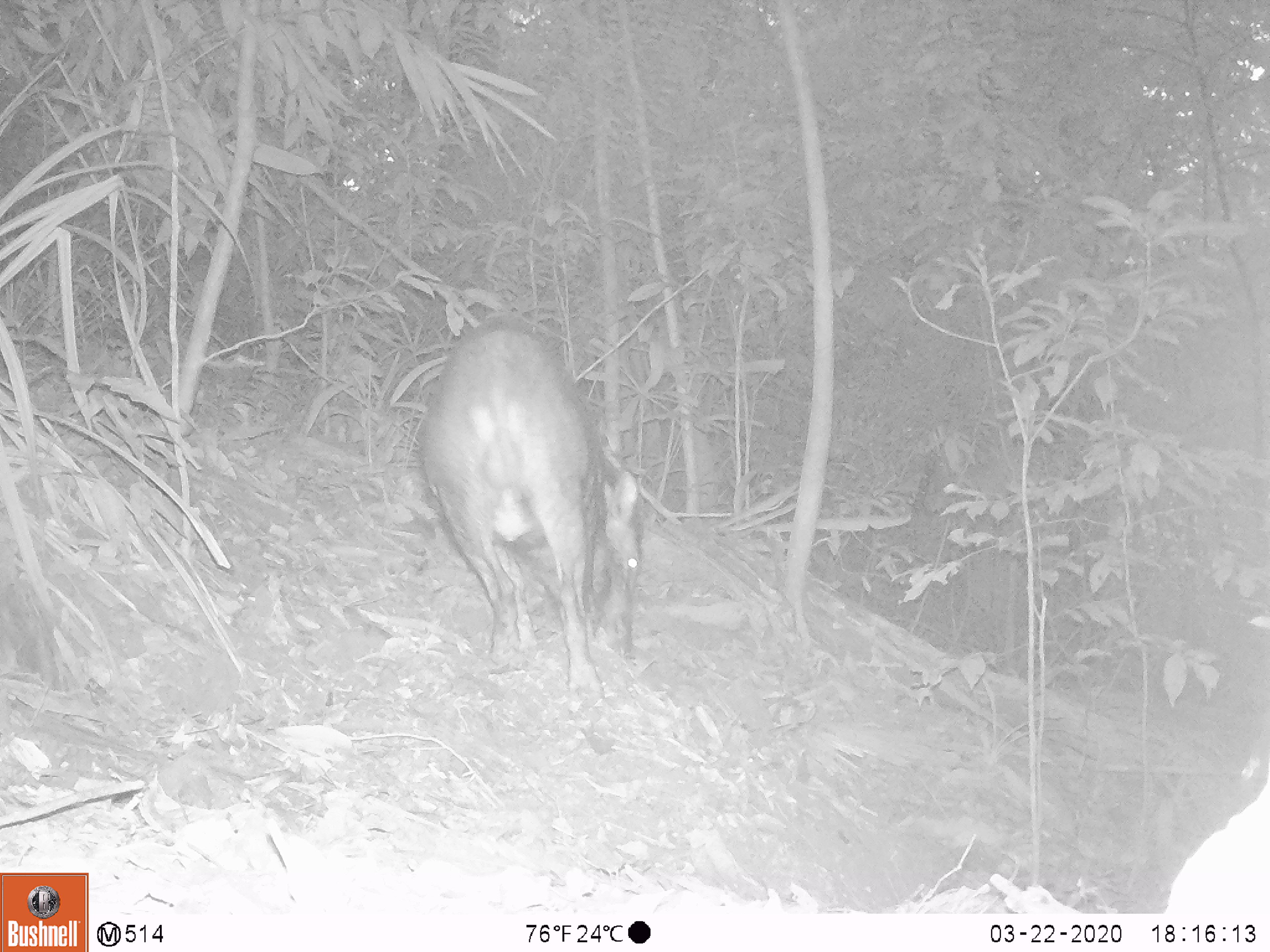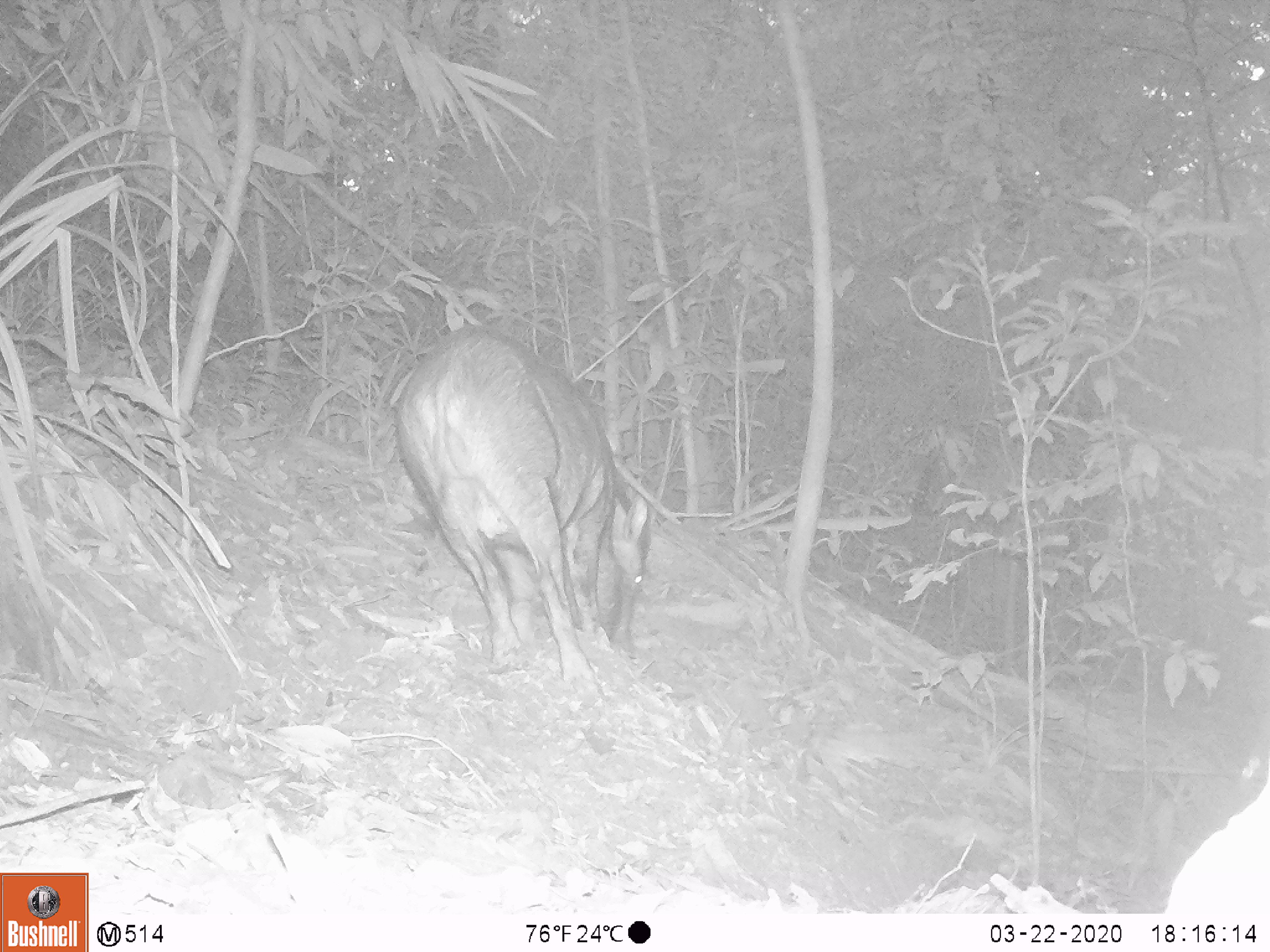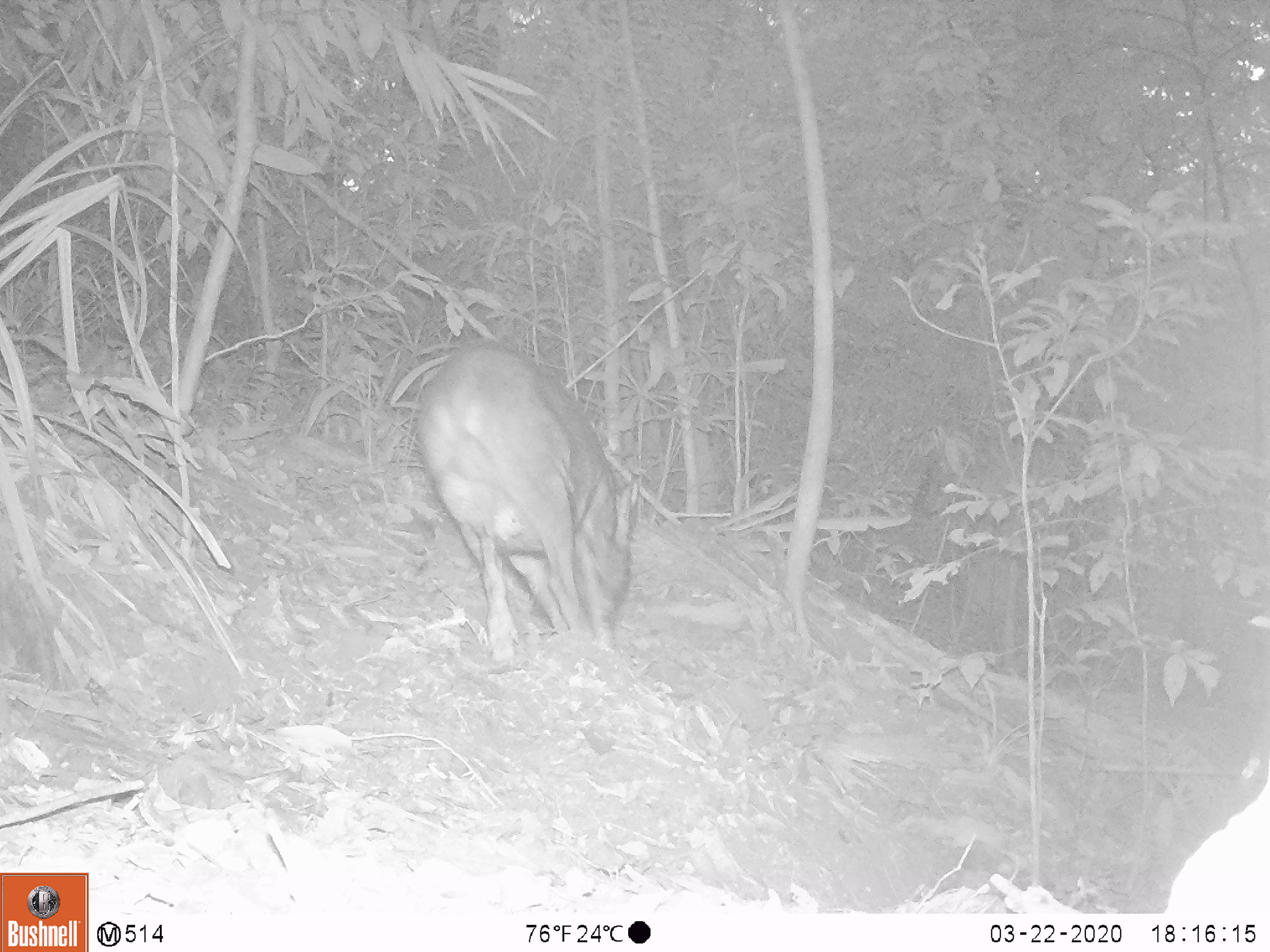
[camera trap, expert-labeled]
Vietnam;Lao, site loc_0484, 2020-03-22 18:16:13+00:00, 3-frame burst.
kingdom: Animalia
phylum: Chordata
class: Mammalia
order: Artiodactyla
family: Suidae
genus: Sus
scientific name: Sus scrofa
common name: eurasian wild pig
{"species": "eurasian wild pig (Sus scrofa)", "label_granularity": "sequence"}